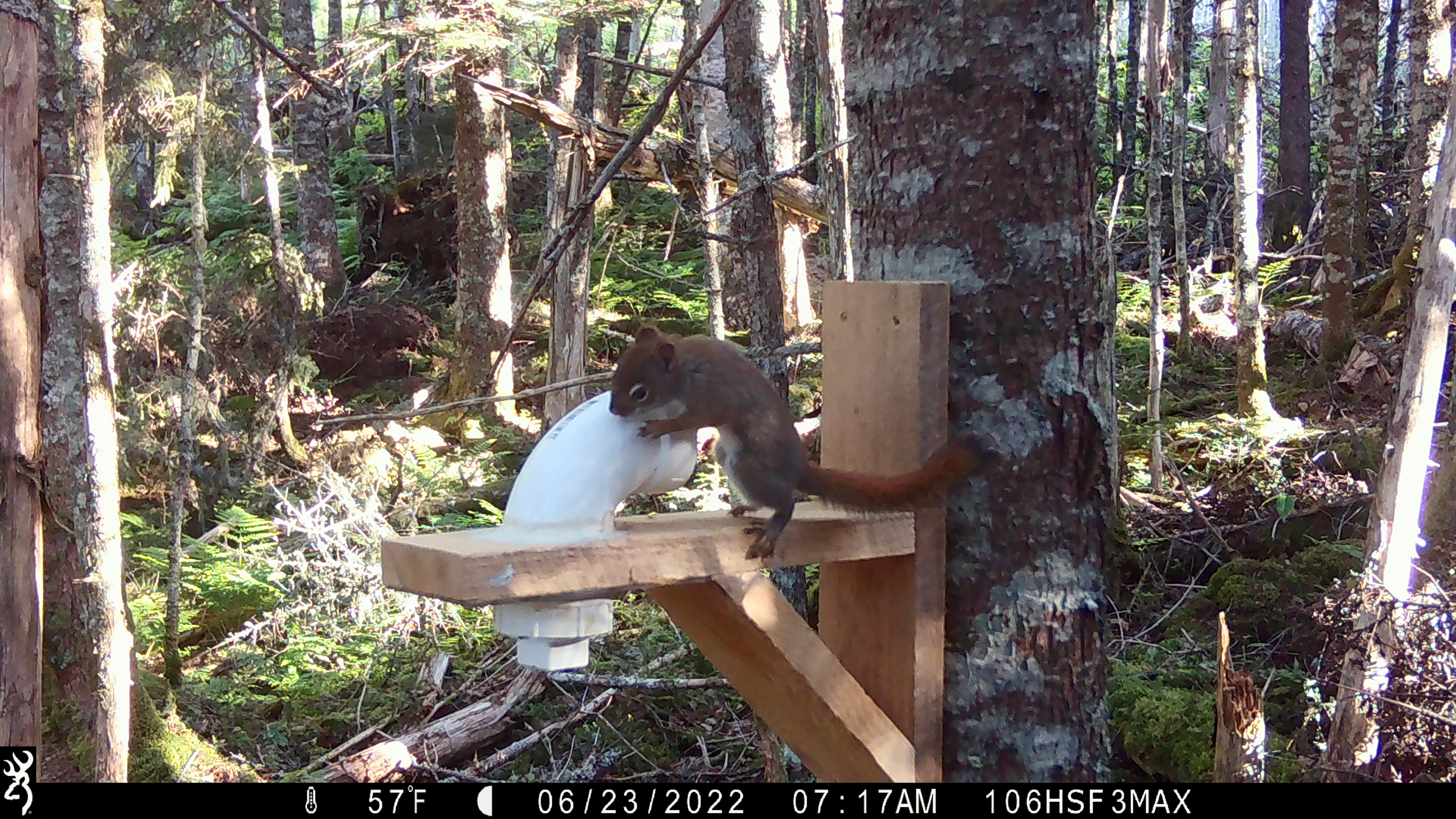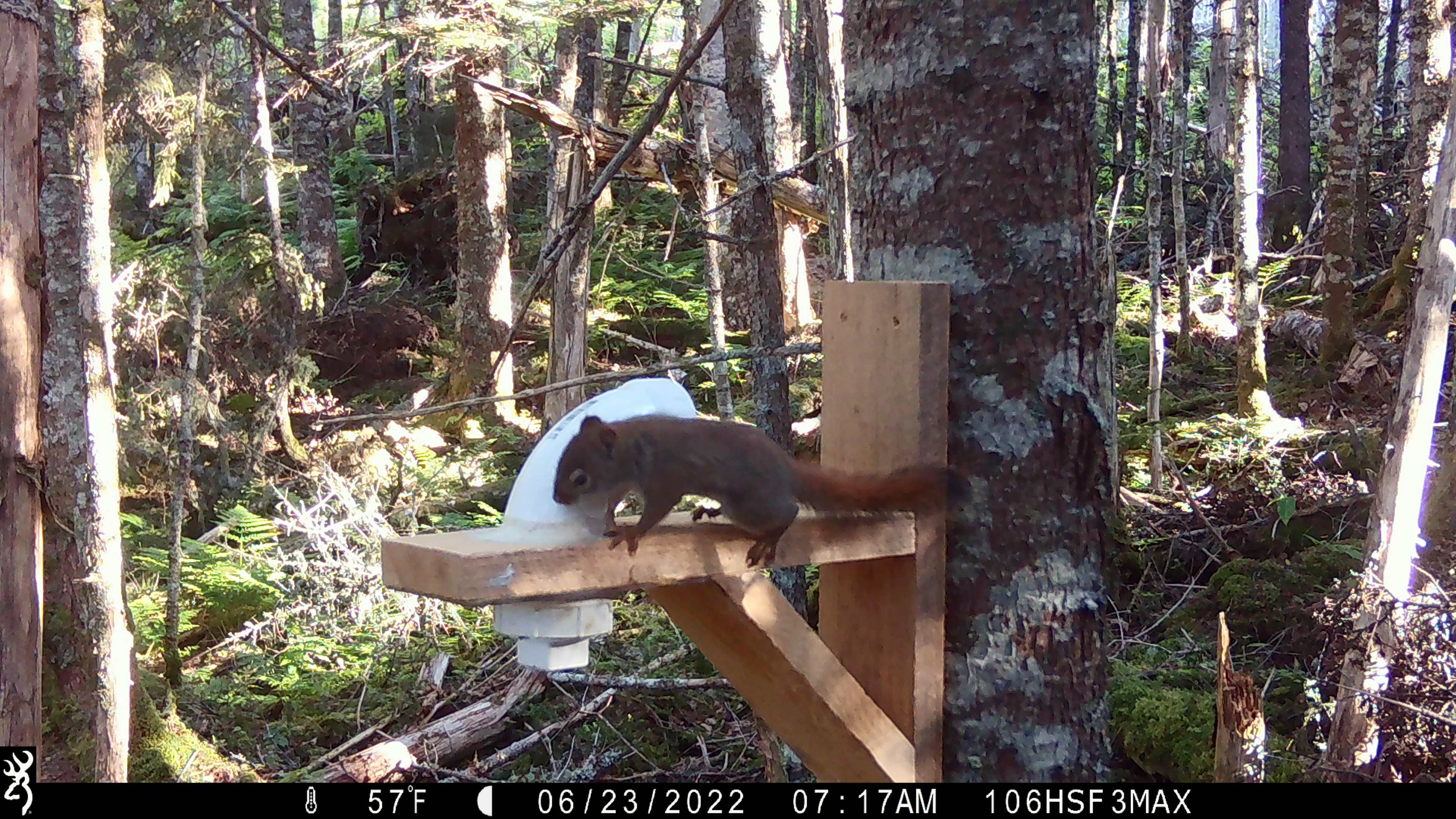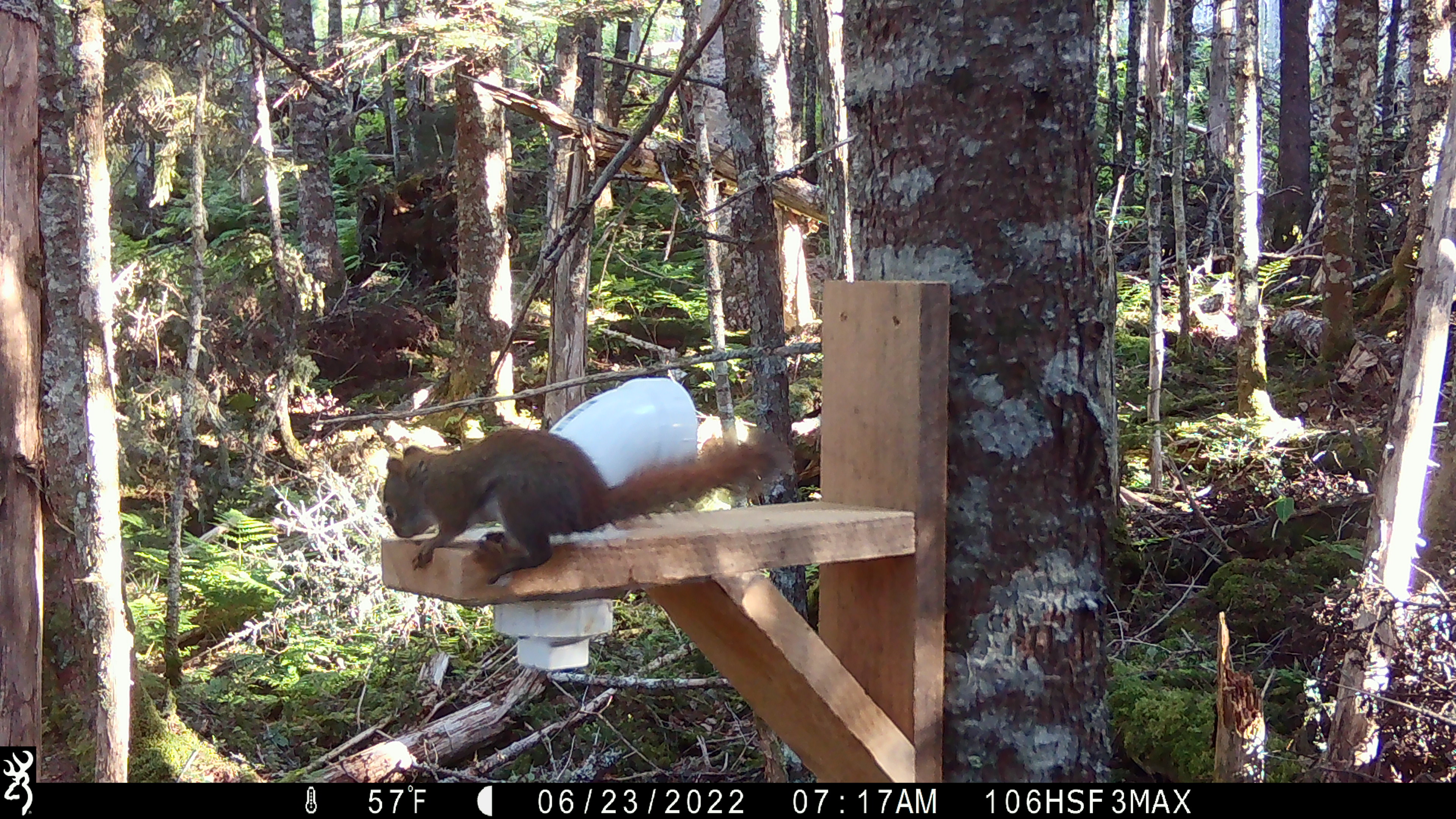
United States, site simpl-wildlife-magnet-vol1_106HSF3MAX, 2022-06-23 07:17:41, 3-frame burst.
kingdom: Animalia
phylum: Chordata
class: Mammalia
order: Rodentia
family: Sciuridae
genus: Tamiasciurus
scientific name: Tamiasciurus hudsonicus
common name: red squirrel